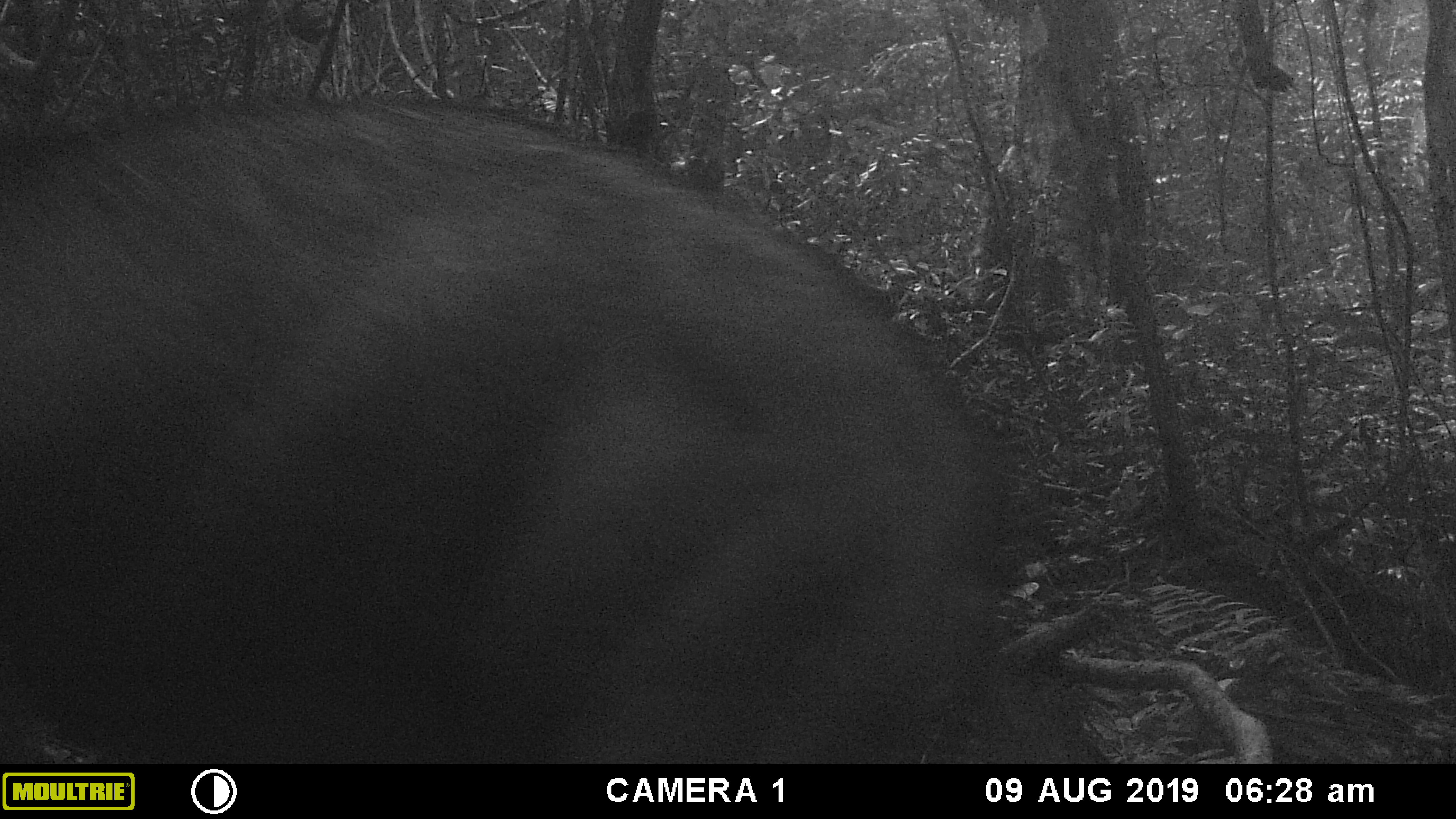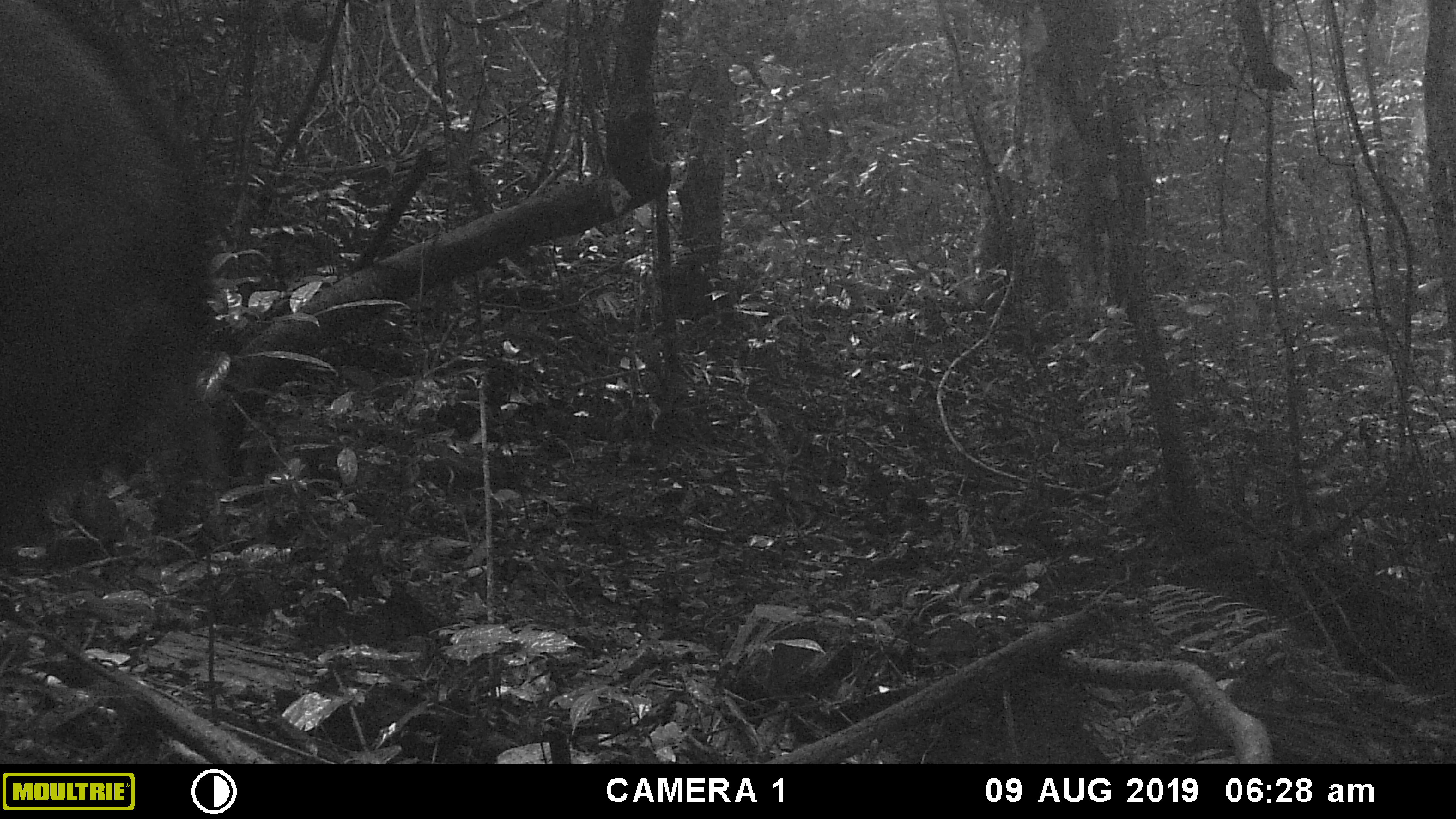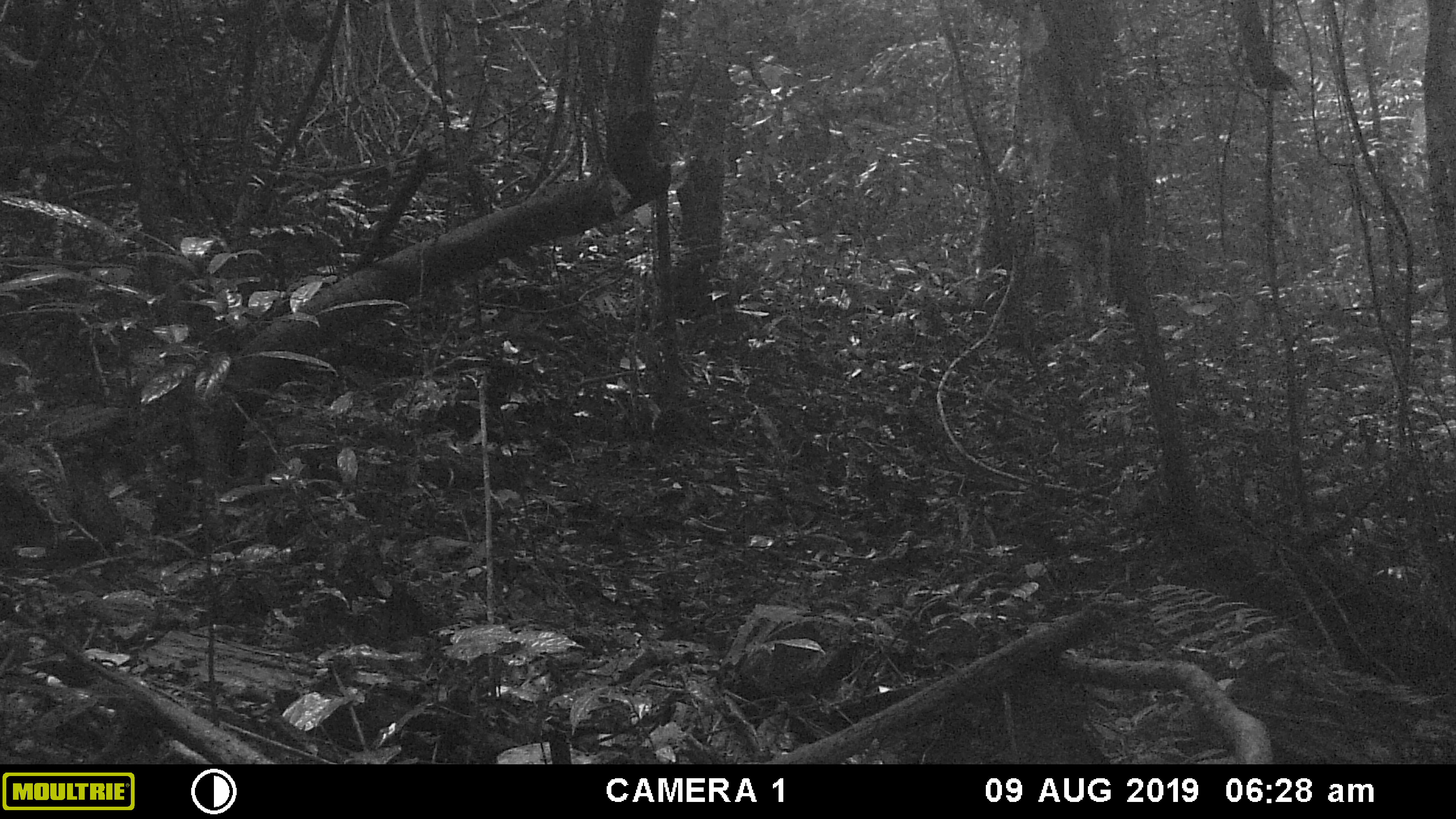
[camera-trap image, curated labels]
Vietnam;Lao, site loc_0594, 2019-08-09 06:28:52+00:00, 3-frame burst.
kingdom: Animalia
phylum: Chordata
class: Mammalia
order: Artiodactyla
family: Suidae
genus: Sus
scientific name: Sus scrofa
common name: eurasian wild pig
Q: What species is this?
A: Eurasian wild pig (Sus scrofa).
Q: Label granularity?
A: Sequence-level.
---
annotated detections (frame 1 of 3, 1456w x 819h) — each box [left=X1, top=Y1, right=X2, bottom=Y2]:
eurasian wild pig: [left=0, top=86, right=1017, bottom=764]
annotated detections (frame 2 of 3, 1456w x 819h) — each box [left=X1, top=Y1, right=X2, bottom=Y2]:
eurasian wild pig: [left=0, top=0, right=230, bottom=562]